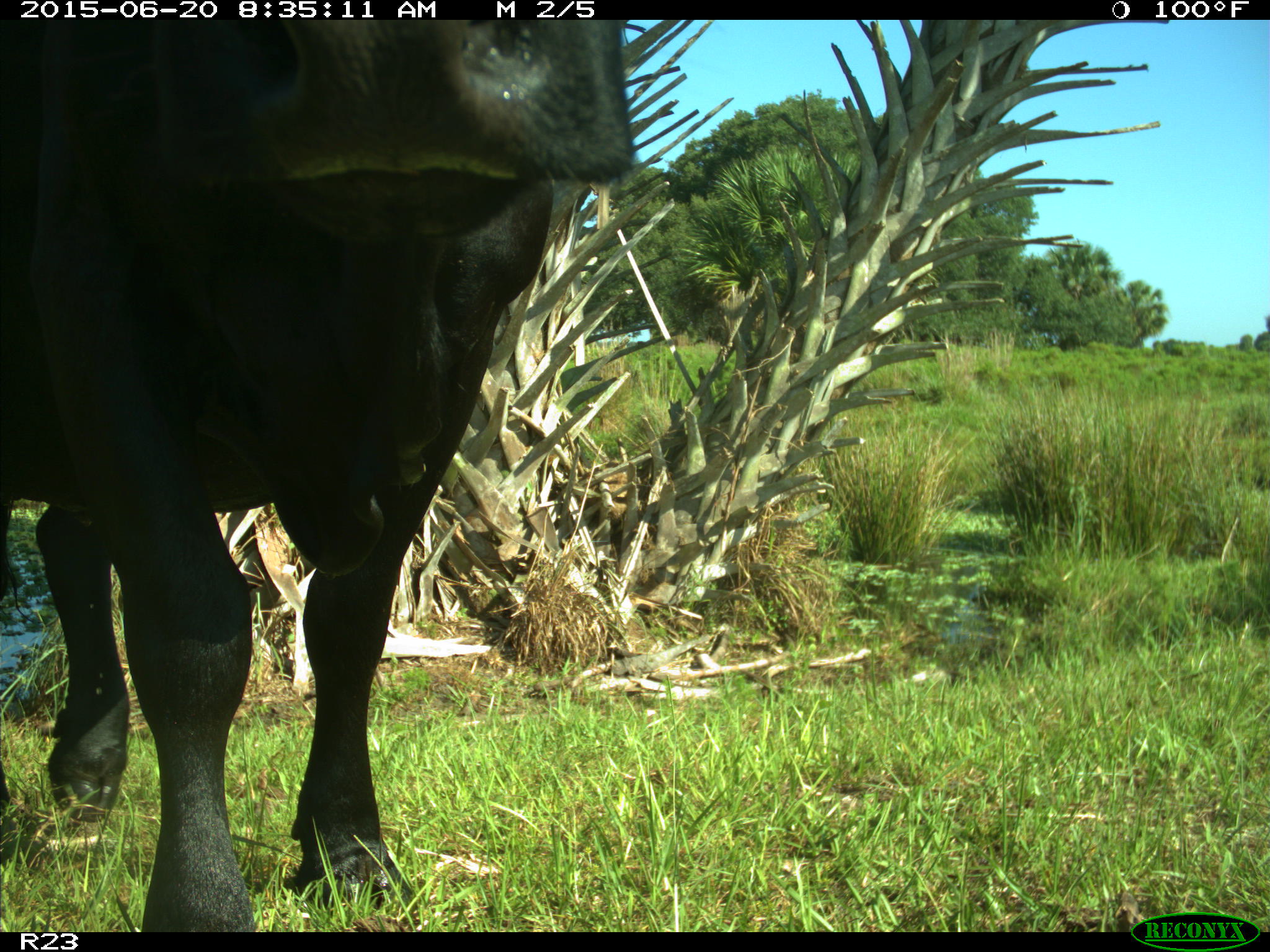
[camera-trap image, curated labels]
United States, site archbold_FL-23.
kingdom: Animalia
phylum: Chordata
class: Mammalia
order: Artiodactyla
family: Bovidae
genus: Bos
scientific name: Bos taurus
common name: domestic cow